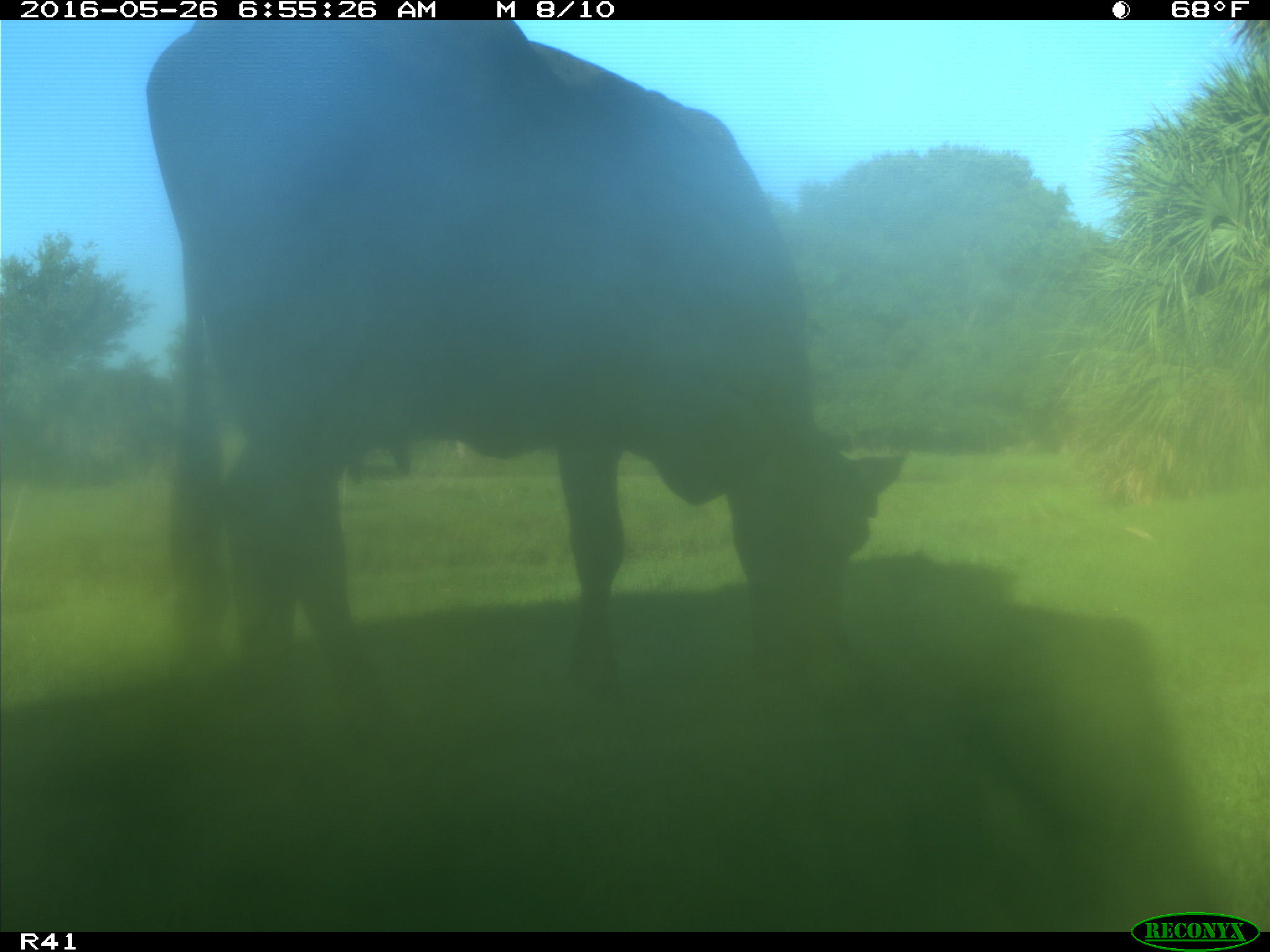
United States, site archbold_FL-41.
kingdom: Animalia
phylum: Chordata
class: Mammalia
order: Artiodactyla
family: Bovidae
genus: Bos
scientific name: Bos taurus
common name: domestic cow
Bos taurus (domestic cow).